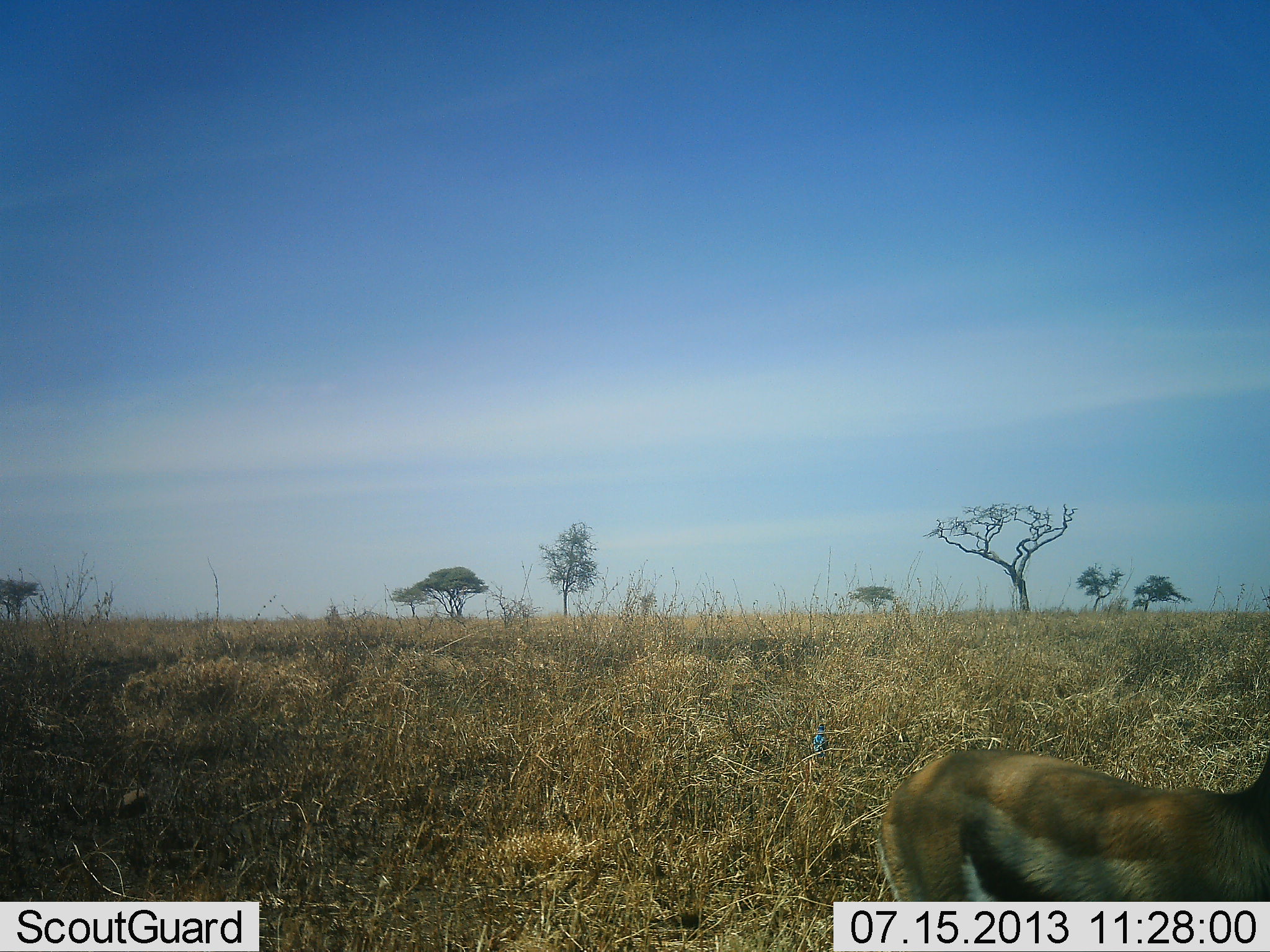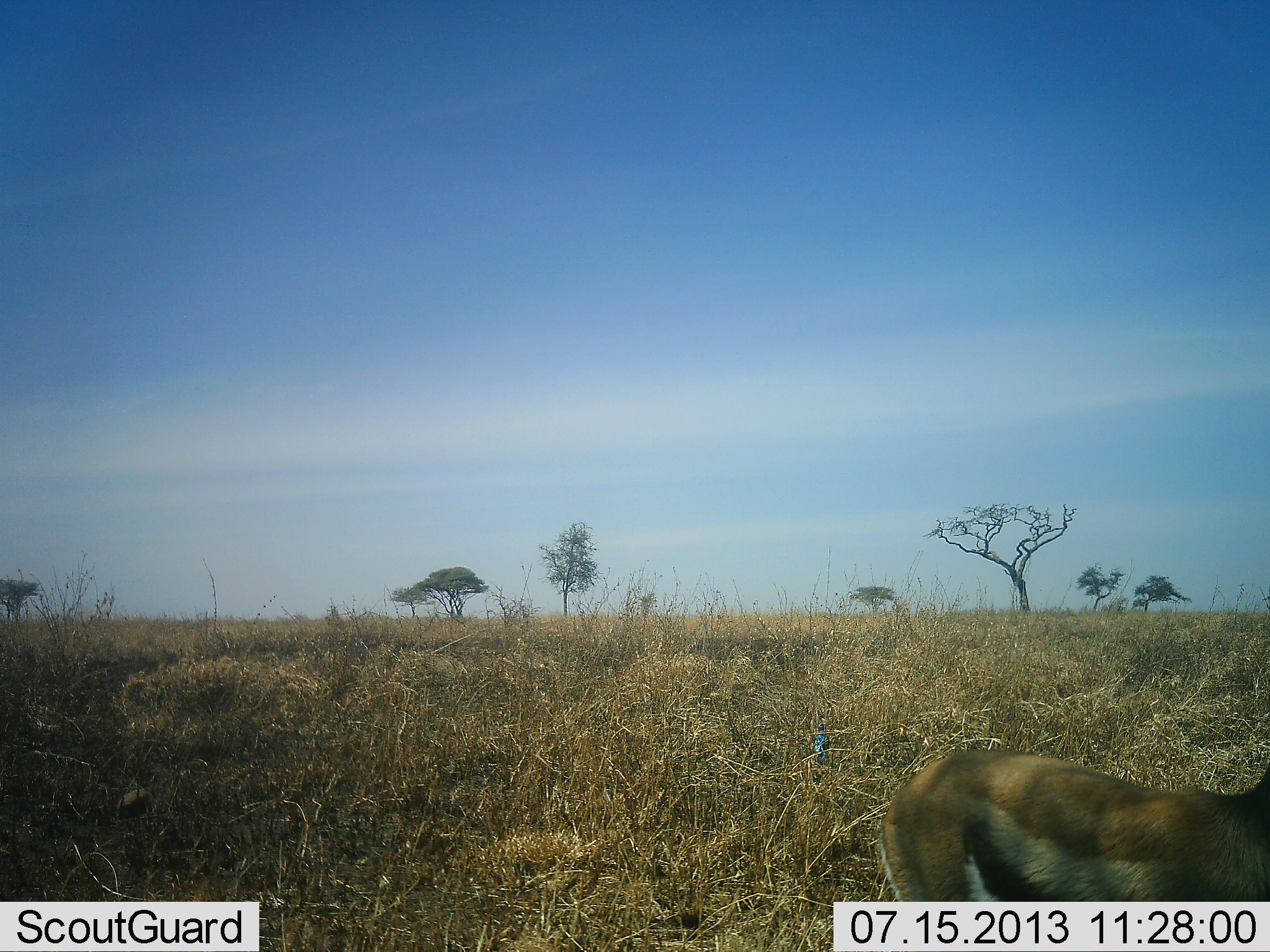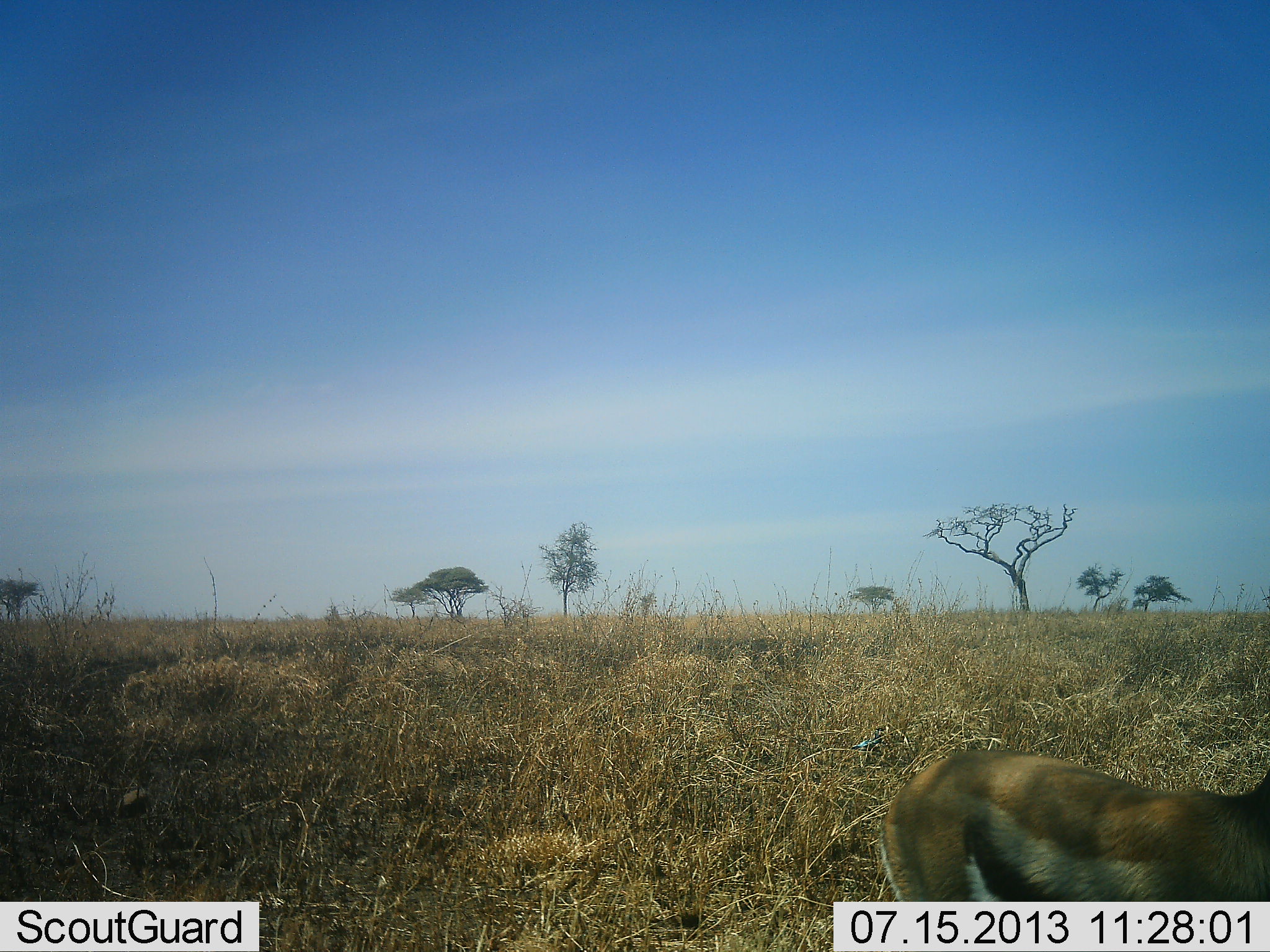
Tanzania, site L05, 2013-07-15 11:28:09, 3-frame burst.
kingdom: Animalia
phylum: Chordata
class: Mammalia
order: Artiodactyla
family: Bovidae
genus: Eudorcas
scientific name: Eudorcas thomsonii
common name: thomson's gazelle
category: gazellethomsons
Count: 1.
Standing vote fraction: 100%.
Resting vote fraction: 0%.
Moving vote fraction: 0%.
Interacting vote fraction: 0%.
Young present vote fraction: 0%.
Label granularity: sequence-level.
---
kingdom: Animalia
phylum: Chordata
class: Aves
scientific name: Aves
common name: bird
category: otherbird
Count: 1.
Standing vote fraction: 45%.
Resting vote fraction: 0%.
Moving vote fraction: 64%.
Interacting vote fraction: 0%.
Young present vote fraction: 0%.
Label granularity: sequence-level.